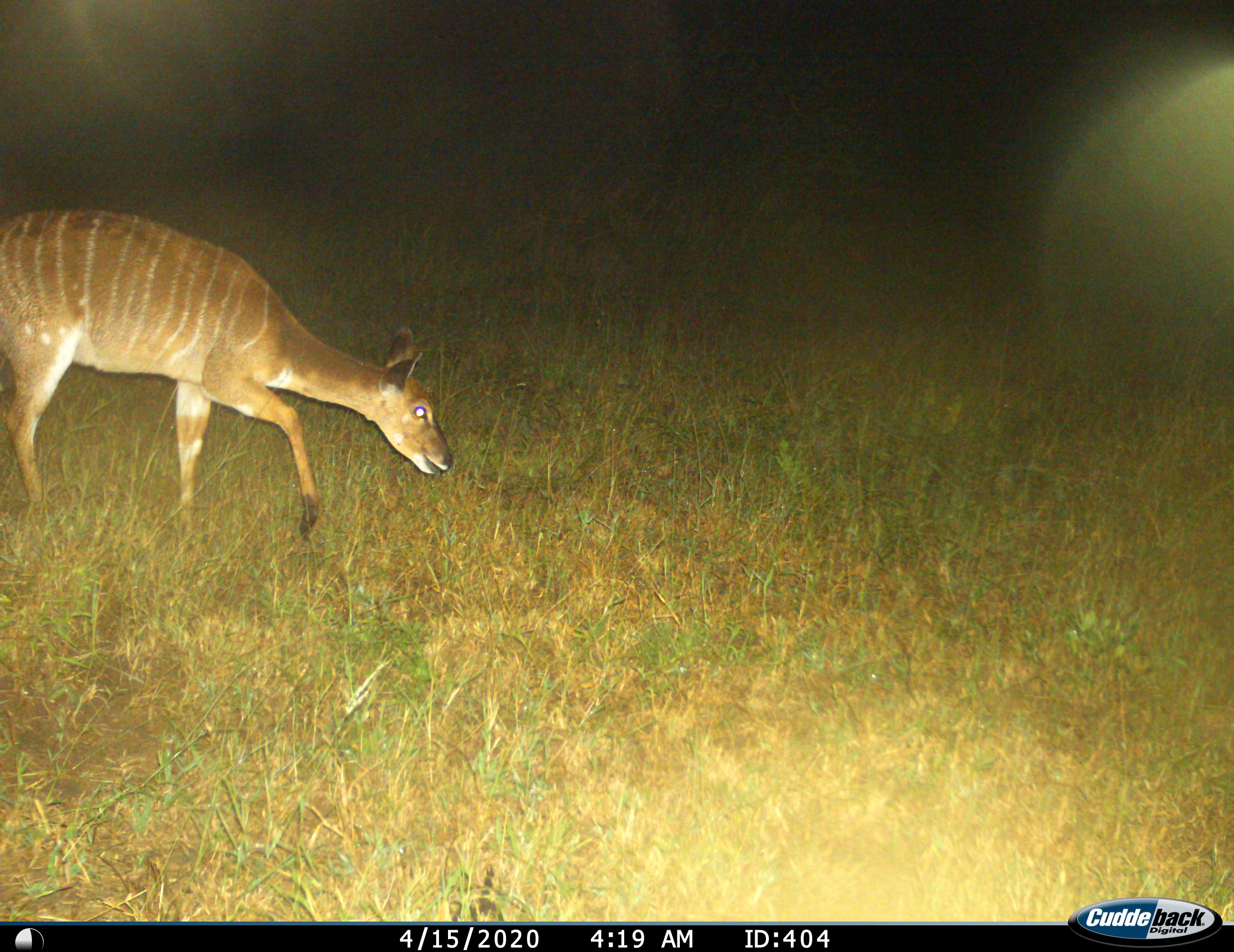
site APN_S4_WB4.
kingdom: Animalia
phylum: Chordata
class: Mammalia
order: Artiodactyla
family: Bovidae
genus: Tragelaphus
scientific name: Tragelaphus angasii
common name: nyala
Nyala (Tragelaphus angasii), count 1. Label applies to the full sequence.